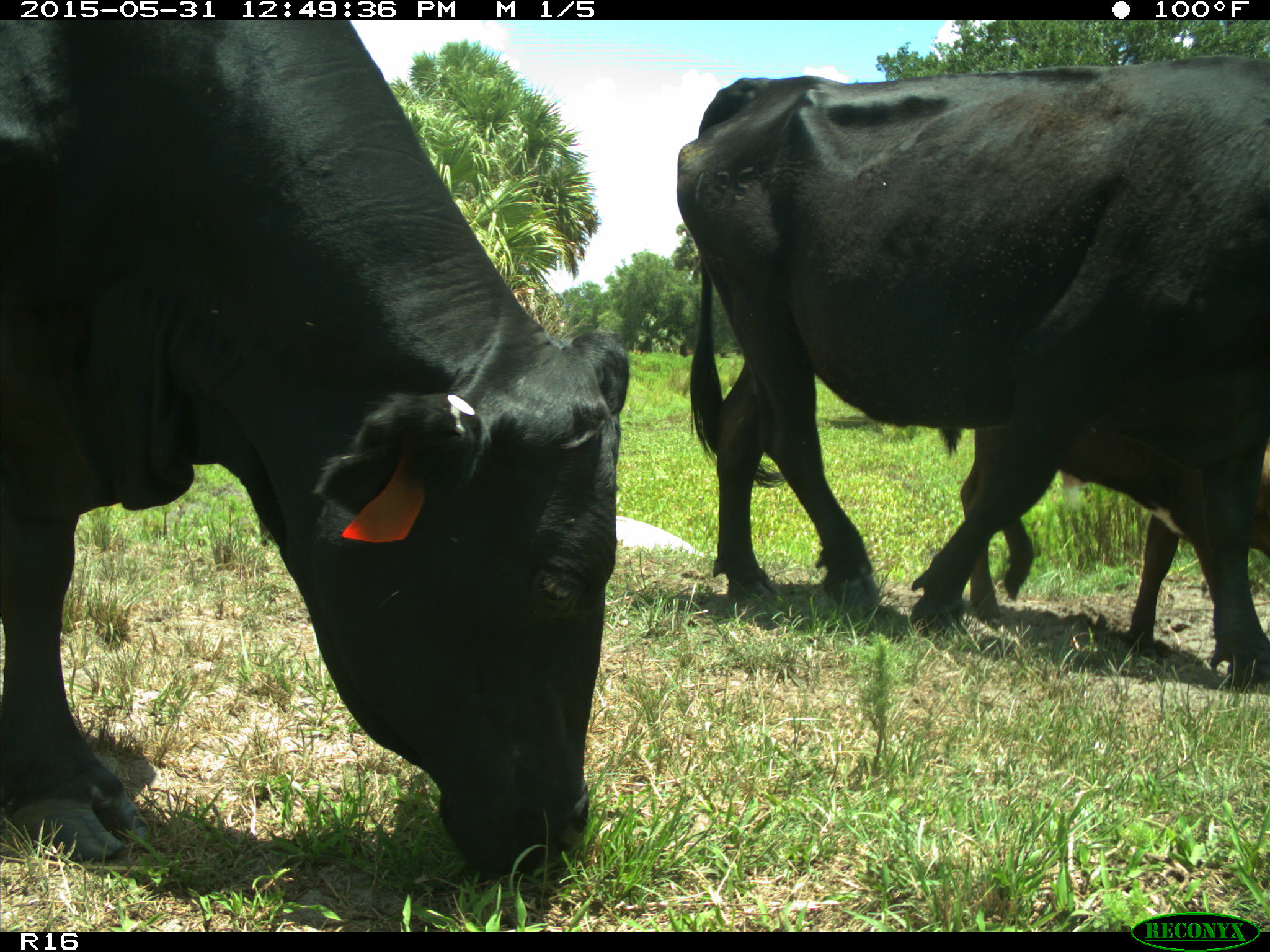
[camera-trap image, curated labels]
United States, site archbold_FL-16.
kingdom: Animalia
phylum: Chordata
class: Mammalia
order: Artiodactyla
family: Bovidae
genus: Bos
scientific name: Bos taurus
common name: domestic cow